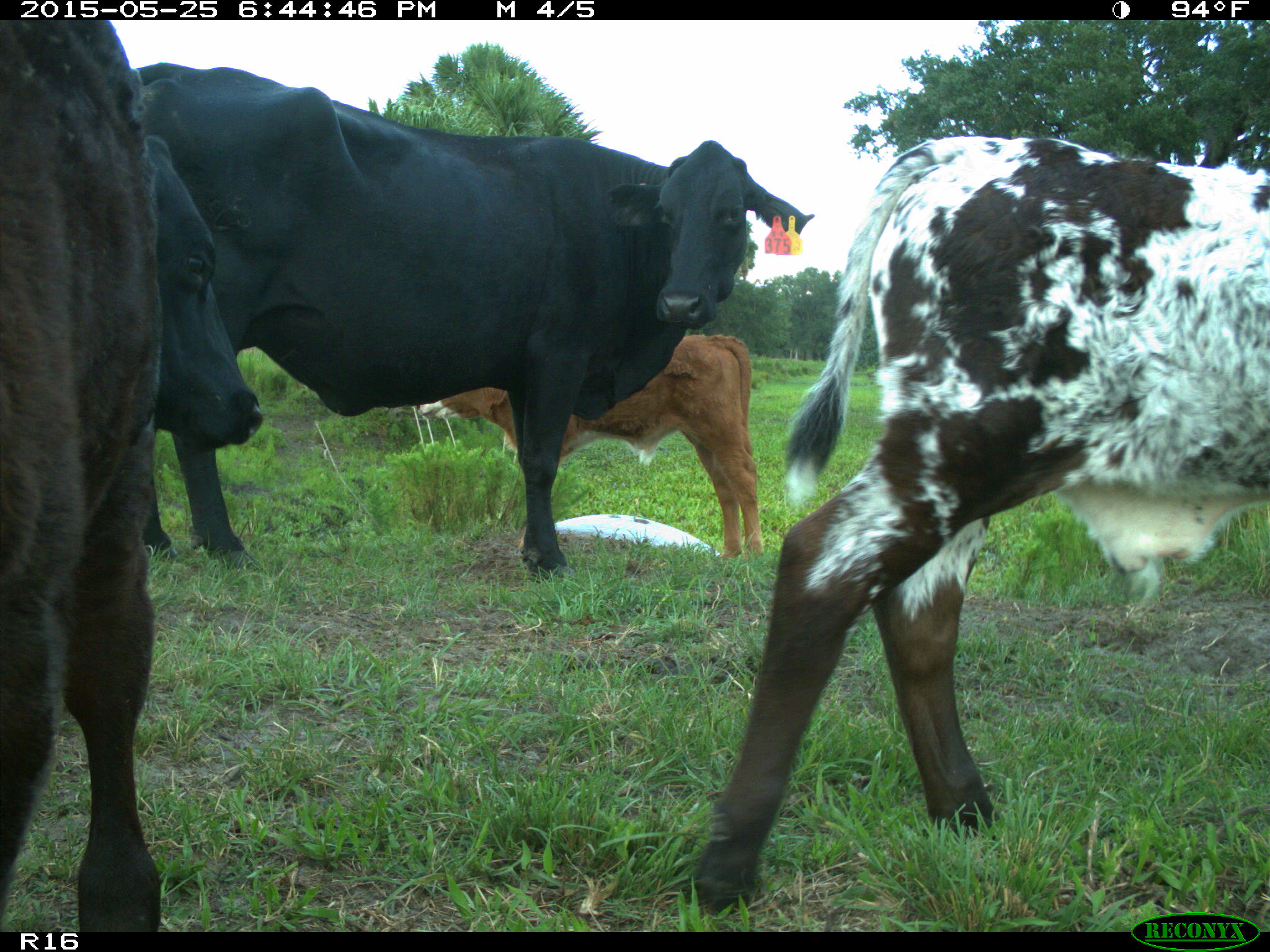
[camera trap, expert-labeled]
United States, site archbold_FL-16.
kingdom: Animalia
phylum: Chordata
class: Mammalia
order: Artiodactyla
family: Bovidae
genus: Bos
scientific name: Bos taurus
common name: domestic cow